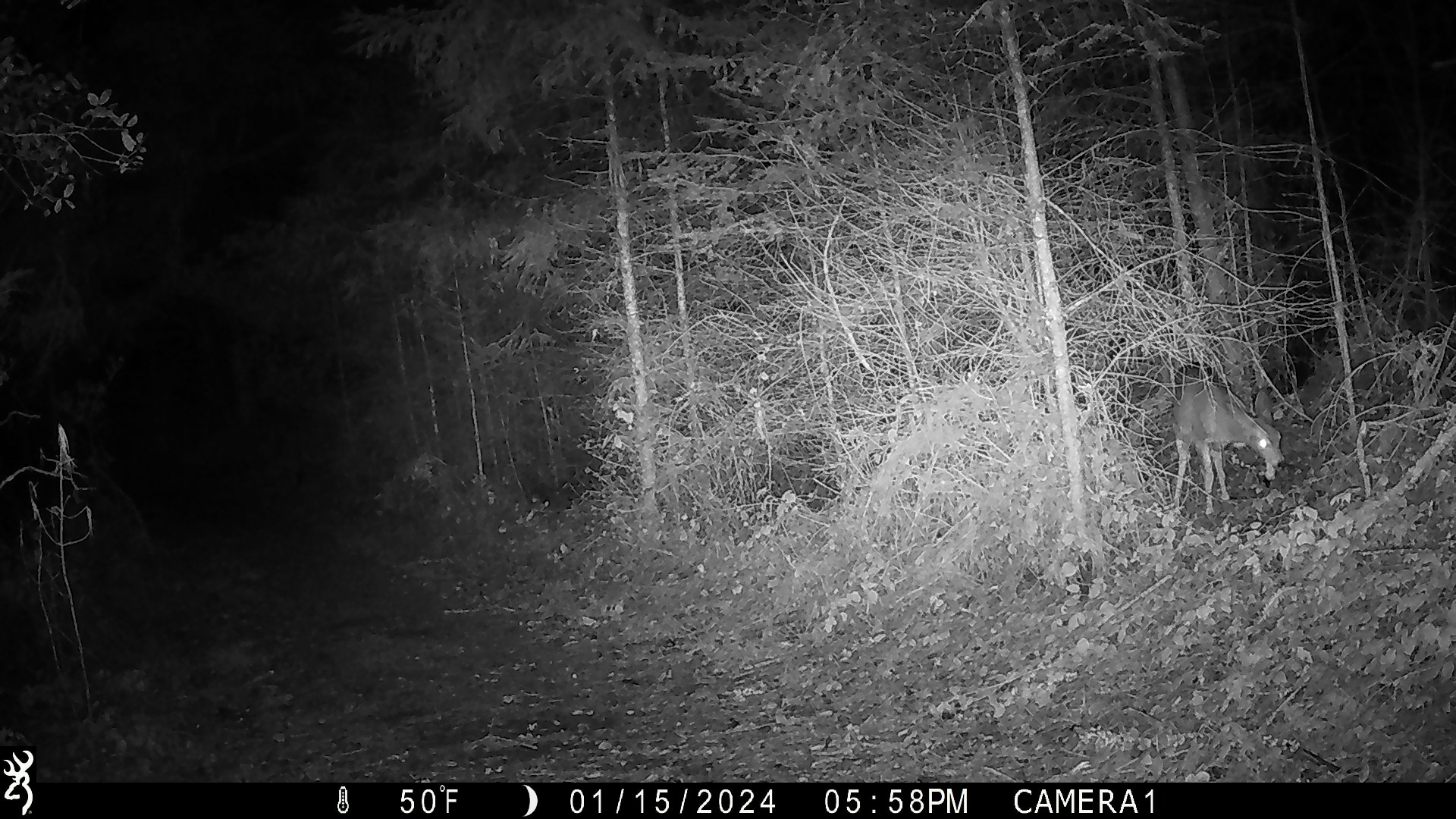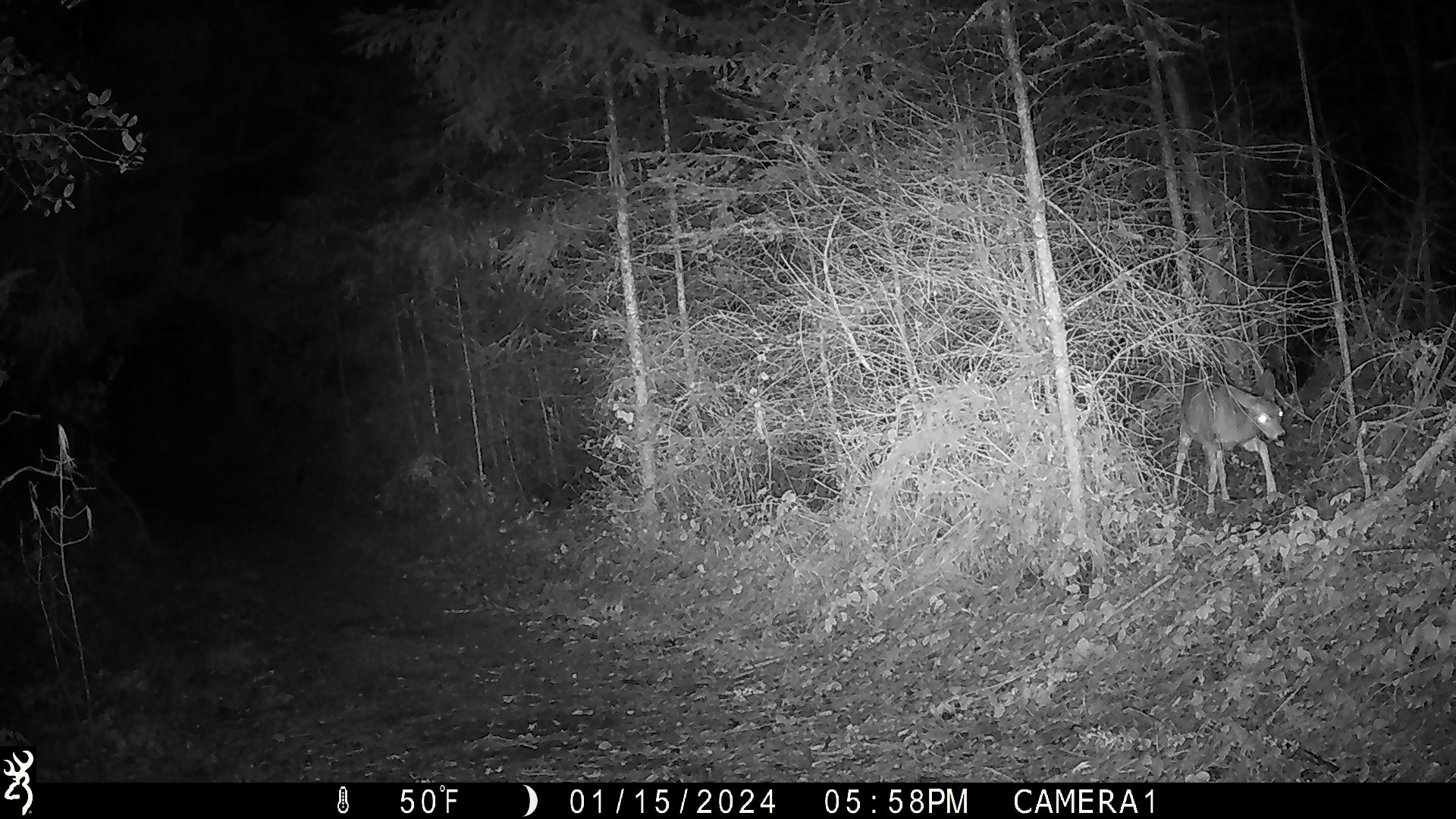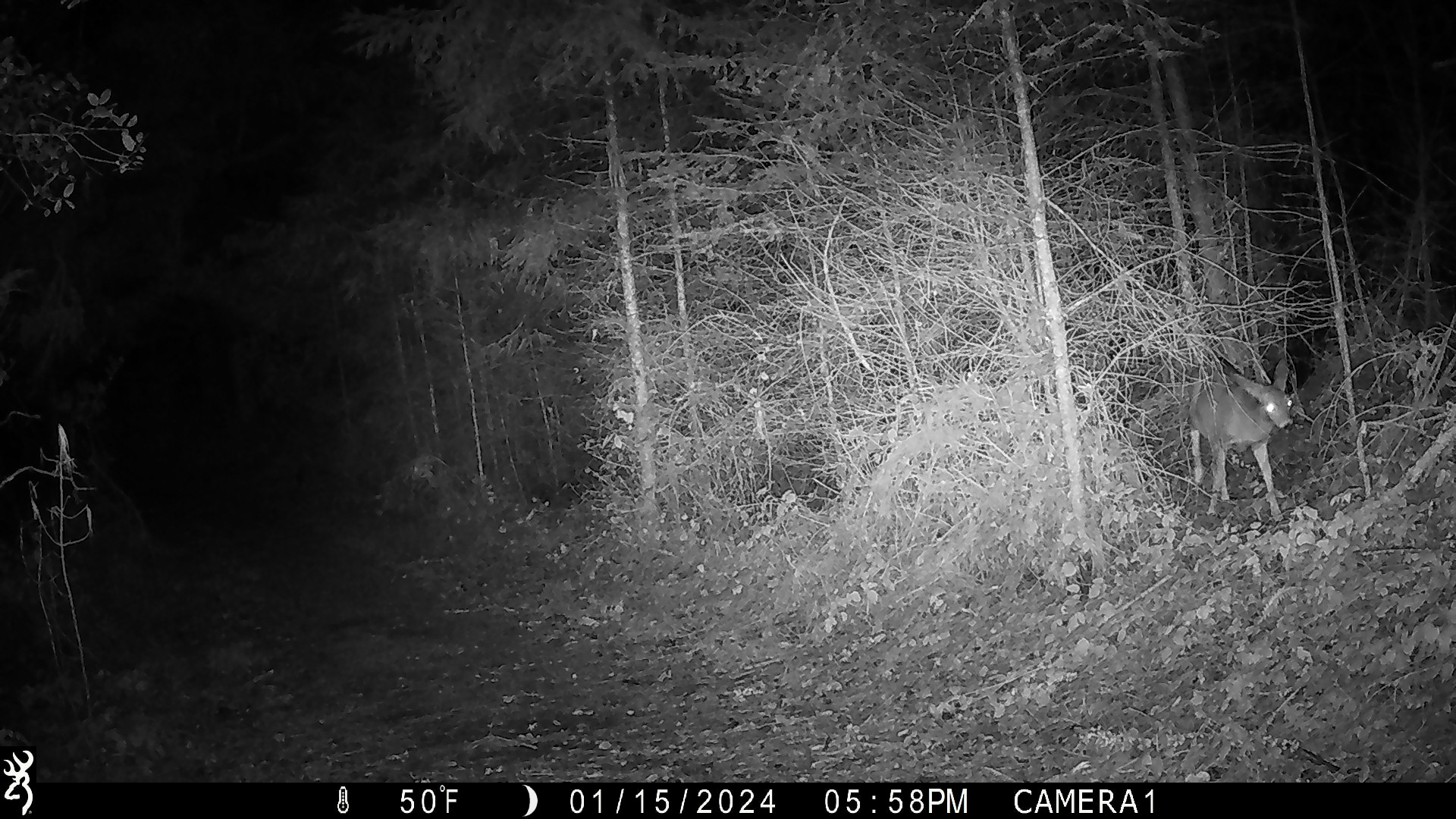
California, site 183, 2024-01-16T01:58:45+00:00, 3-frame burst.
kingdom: Animalia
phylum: Chordata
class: Mammalia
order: Artiodactyla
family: Cervidae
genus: Odocoileus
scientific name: Odocoileus hemionus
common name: mule deer